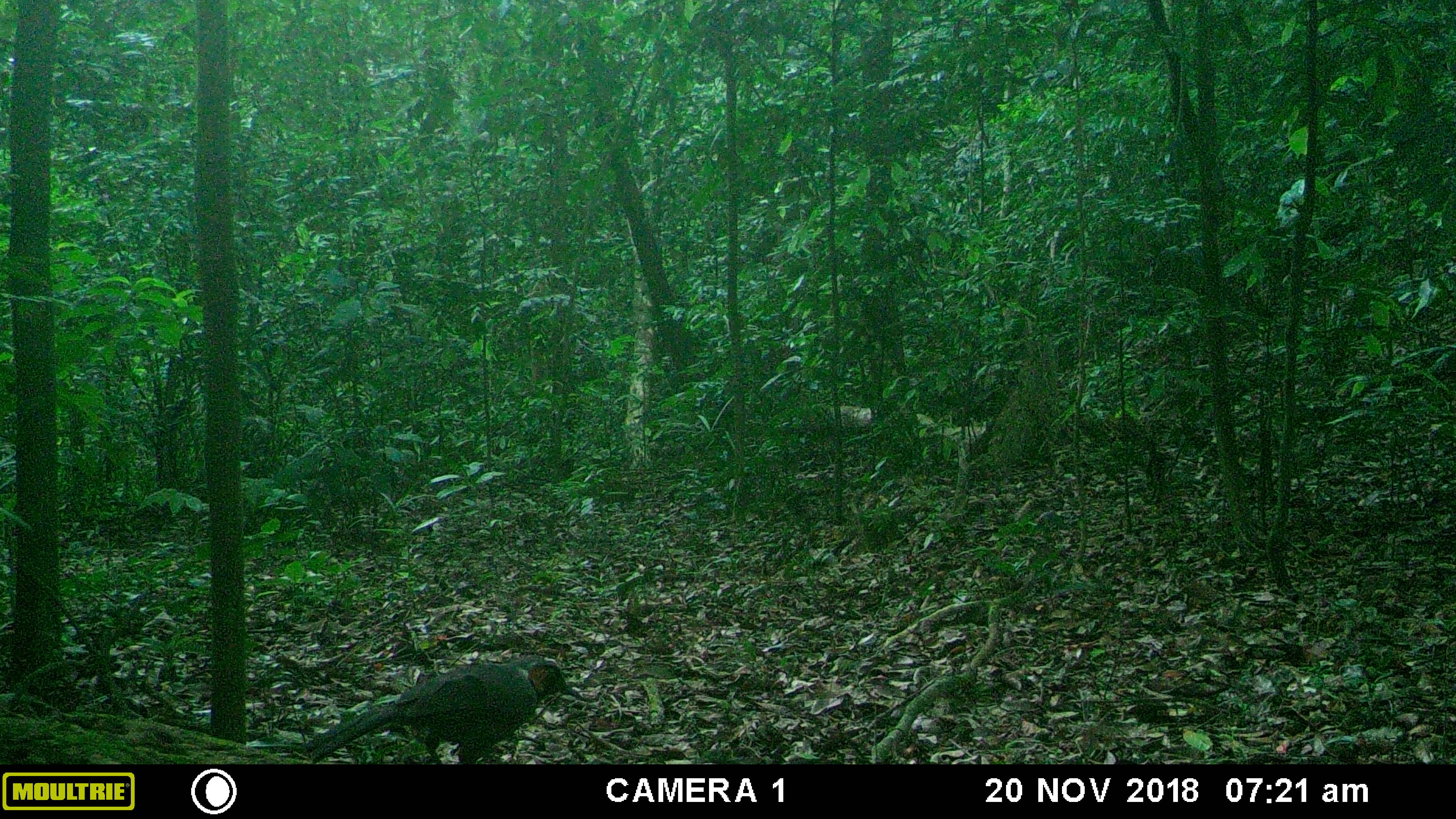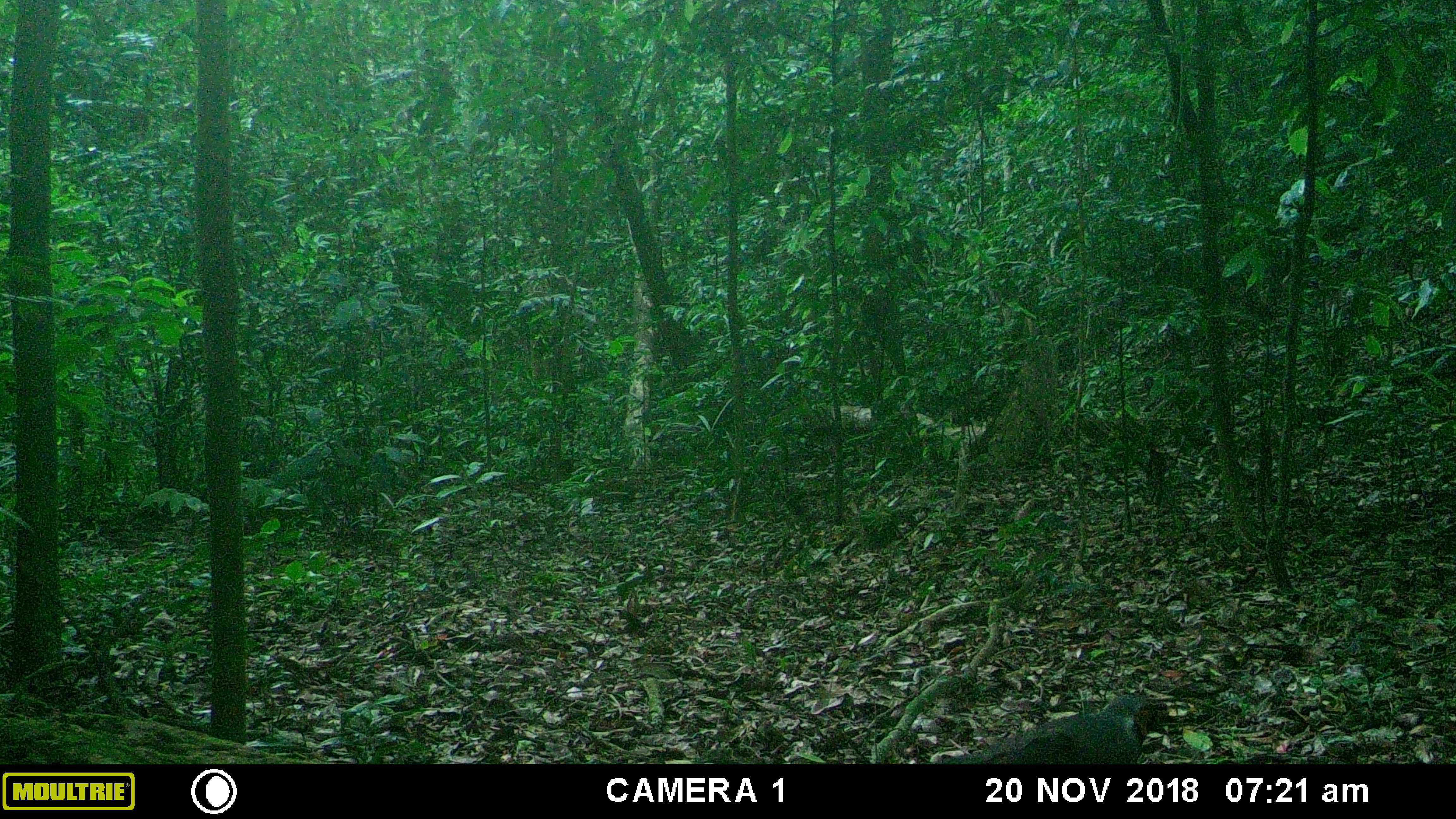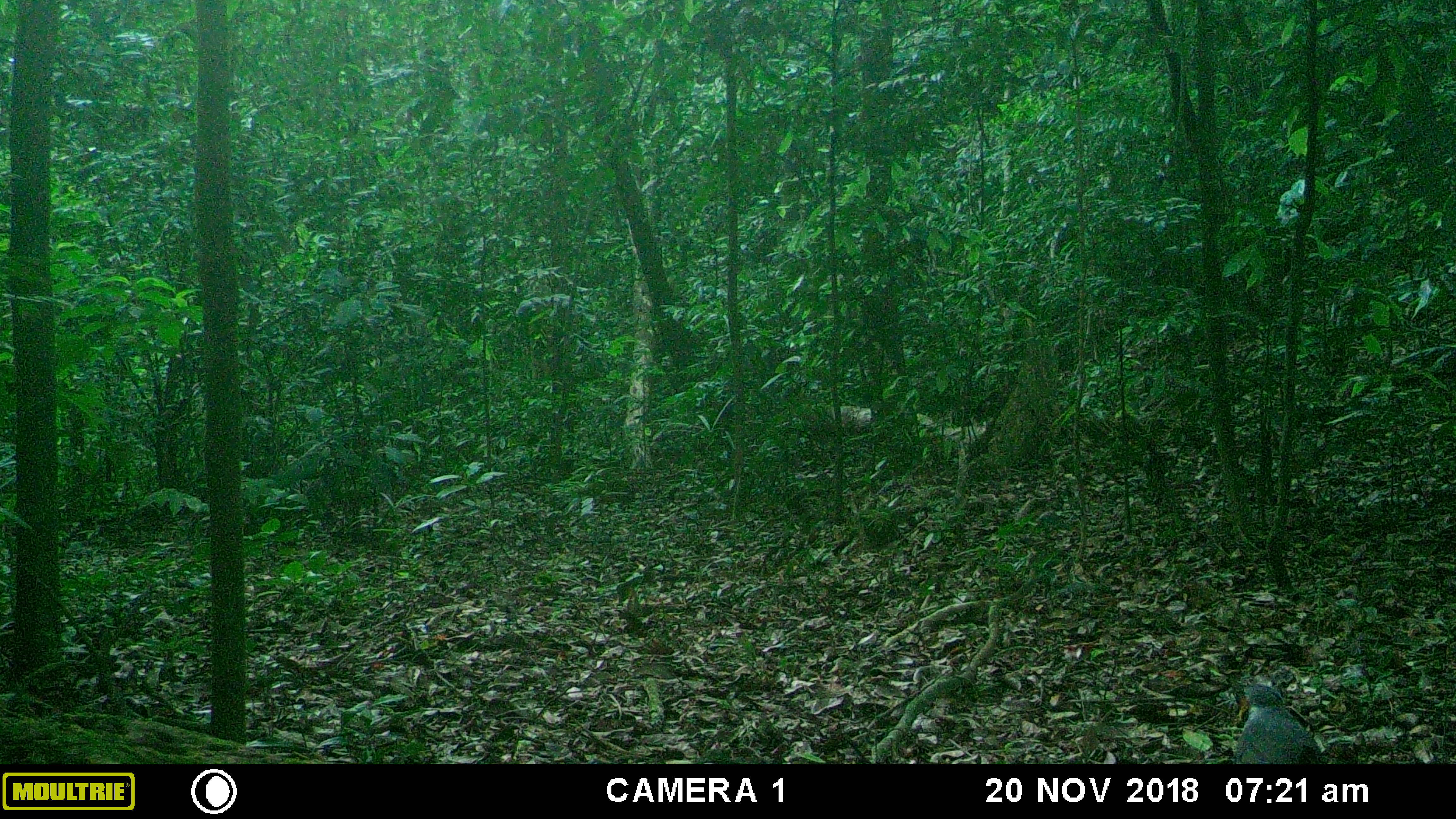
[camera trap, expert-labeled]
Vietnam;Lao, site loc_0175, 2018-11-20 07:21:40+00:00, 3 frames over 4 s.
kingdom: Animalia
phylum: Chordata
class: Aves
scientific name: Aves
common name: bird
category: unidentified bird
Unidentified bird (bird) (Aves). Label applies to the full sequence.